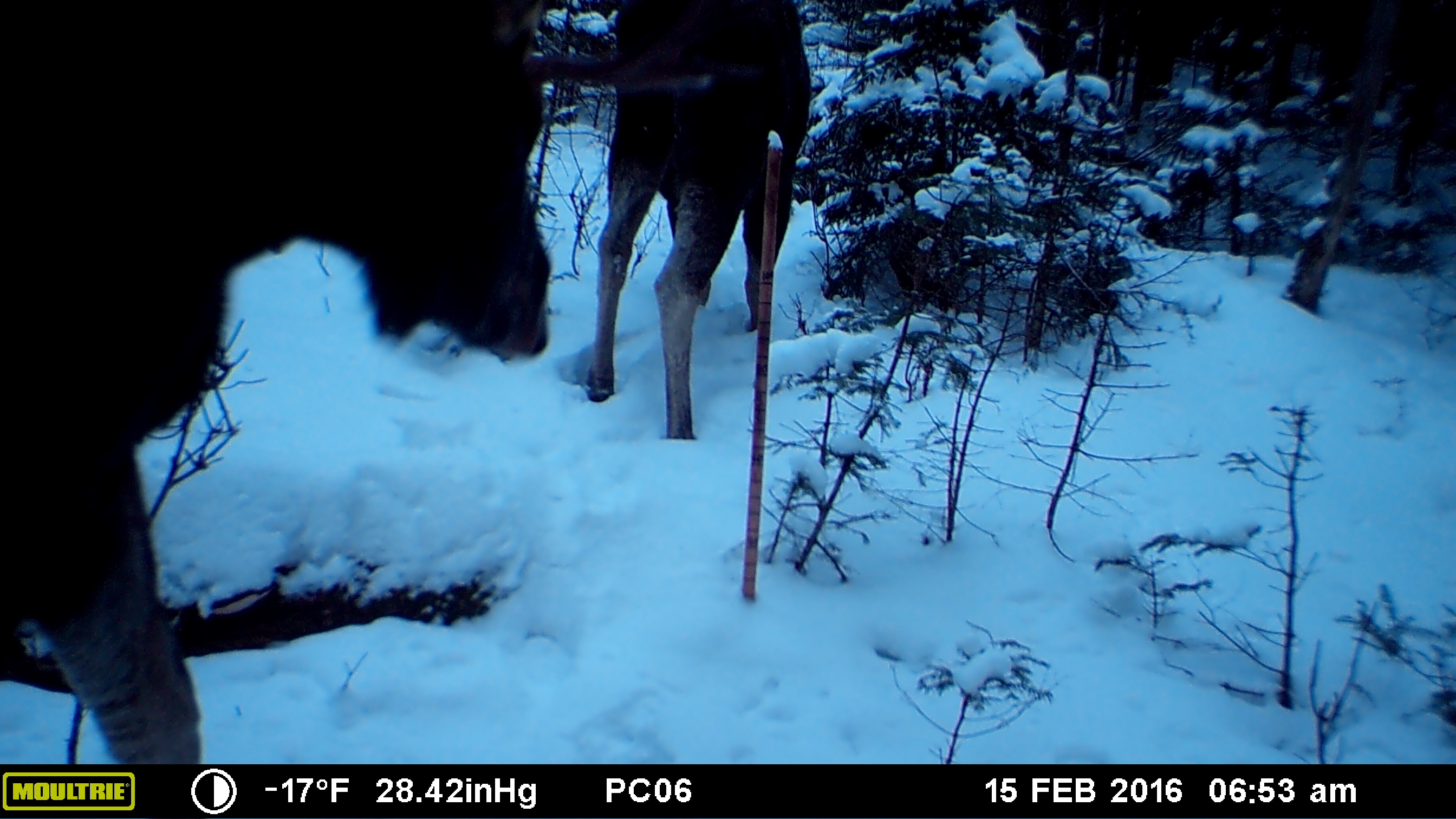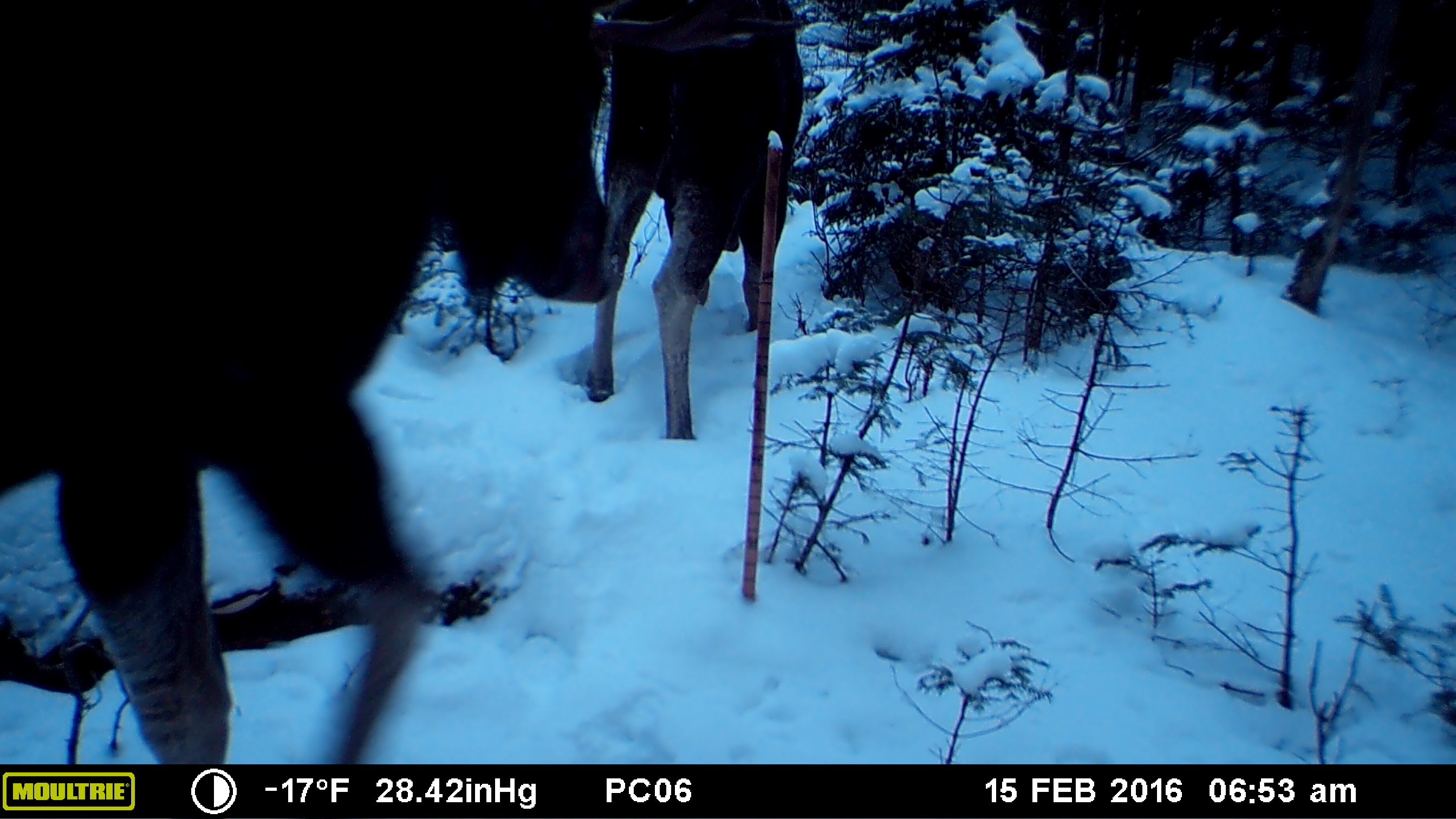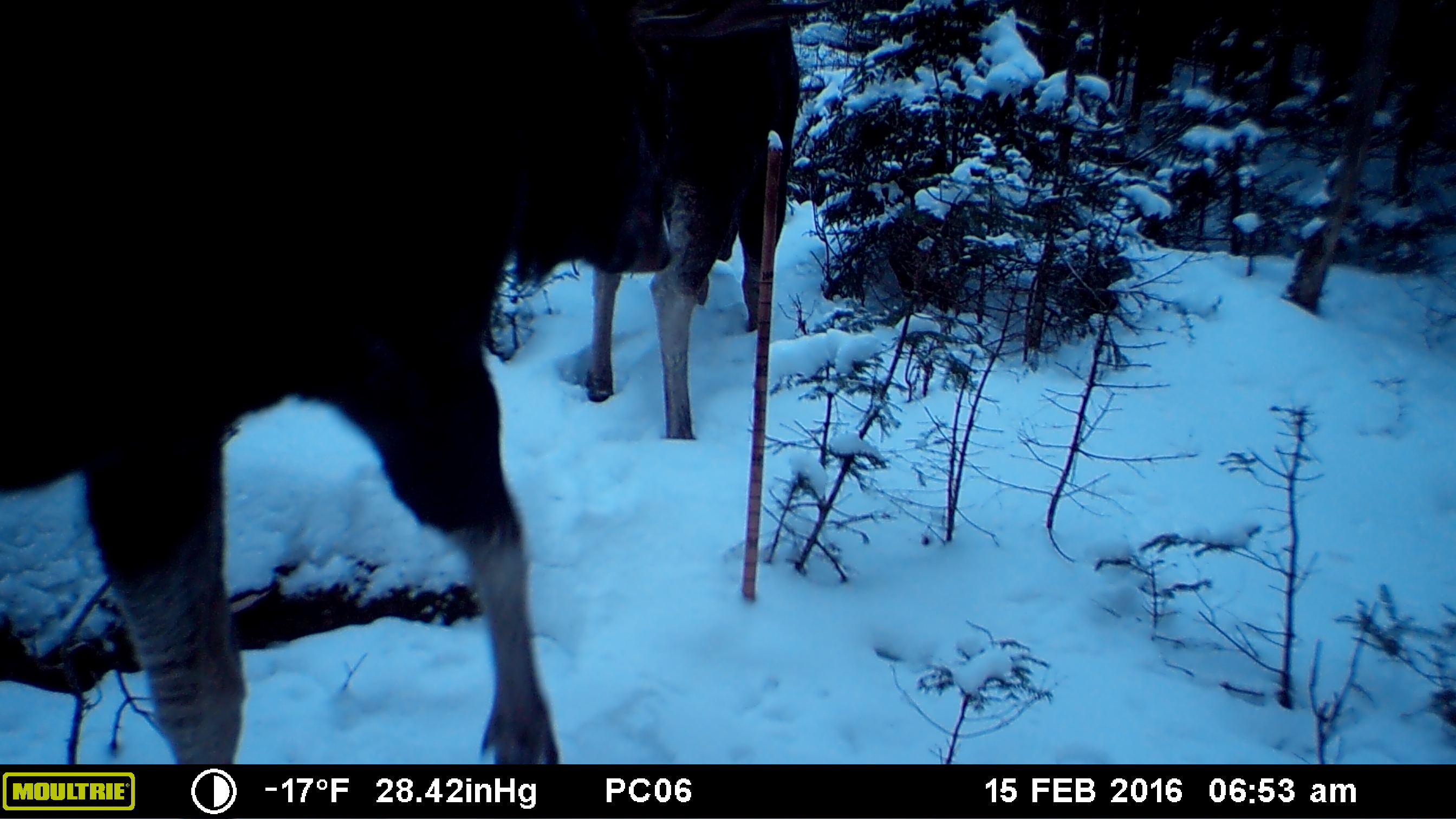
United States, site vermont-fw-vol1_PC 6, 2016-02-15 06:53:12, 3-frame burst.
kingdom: Animalia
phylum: Chordata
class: Mammalia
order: Artiodactyla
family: Cervidae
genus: Alces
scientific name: Alces alces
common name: moose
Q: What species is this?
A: Moose (Alces alces).